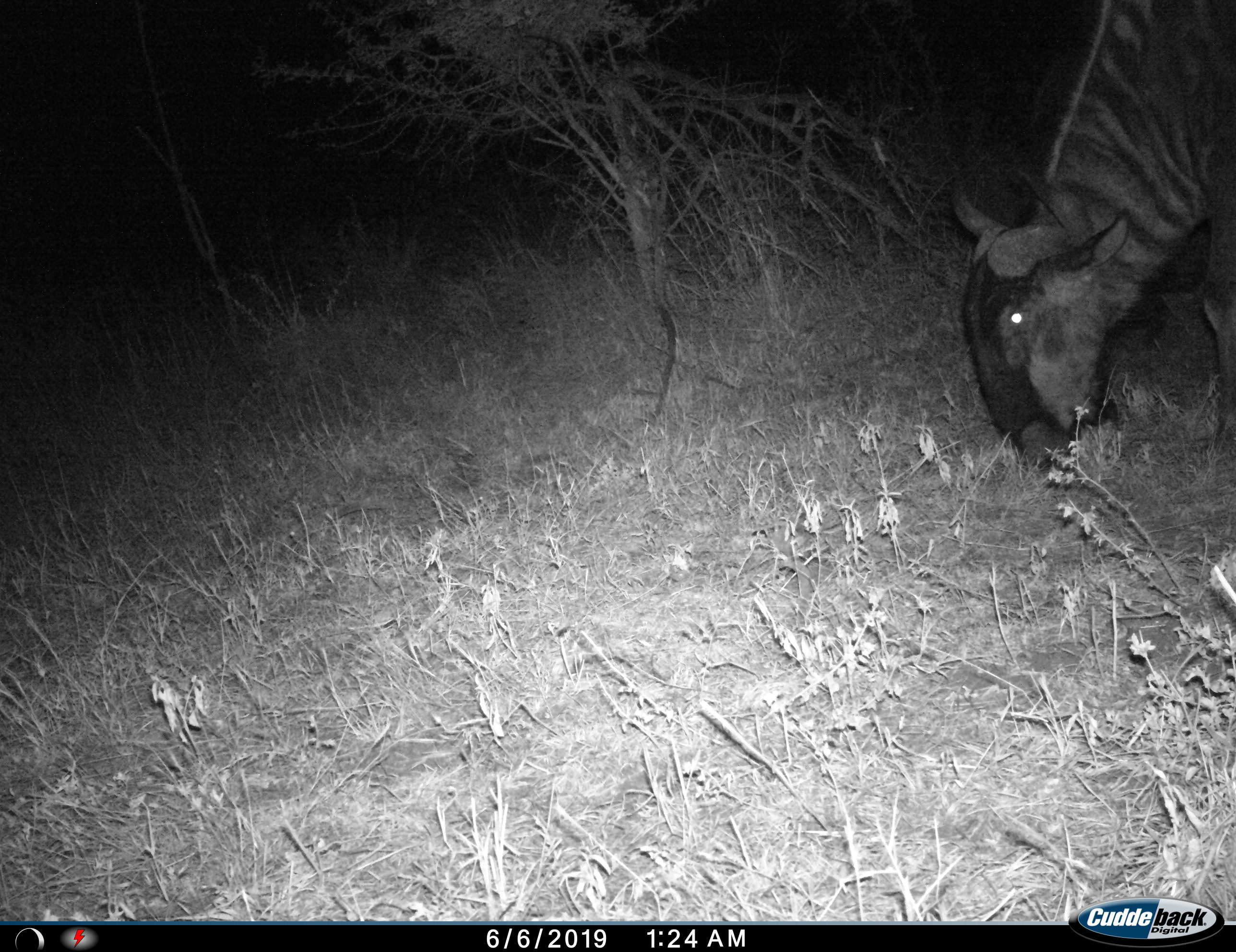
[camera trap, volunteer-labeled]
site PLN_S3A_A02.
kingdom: Animalia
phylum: Chordata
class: Mammalia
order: Artiodactyla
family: Bovidae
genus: Connochaetes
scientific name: Connochaetes taurinus taurinus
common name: blue wildebeest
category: wildebeestblue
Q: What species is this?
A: Wildebeestblue (blue wildebeest) (Connochaetes taurinus taurinus).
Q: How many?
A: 1.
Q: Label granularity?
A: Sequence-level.